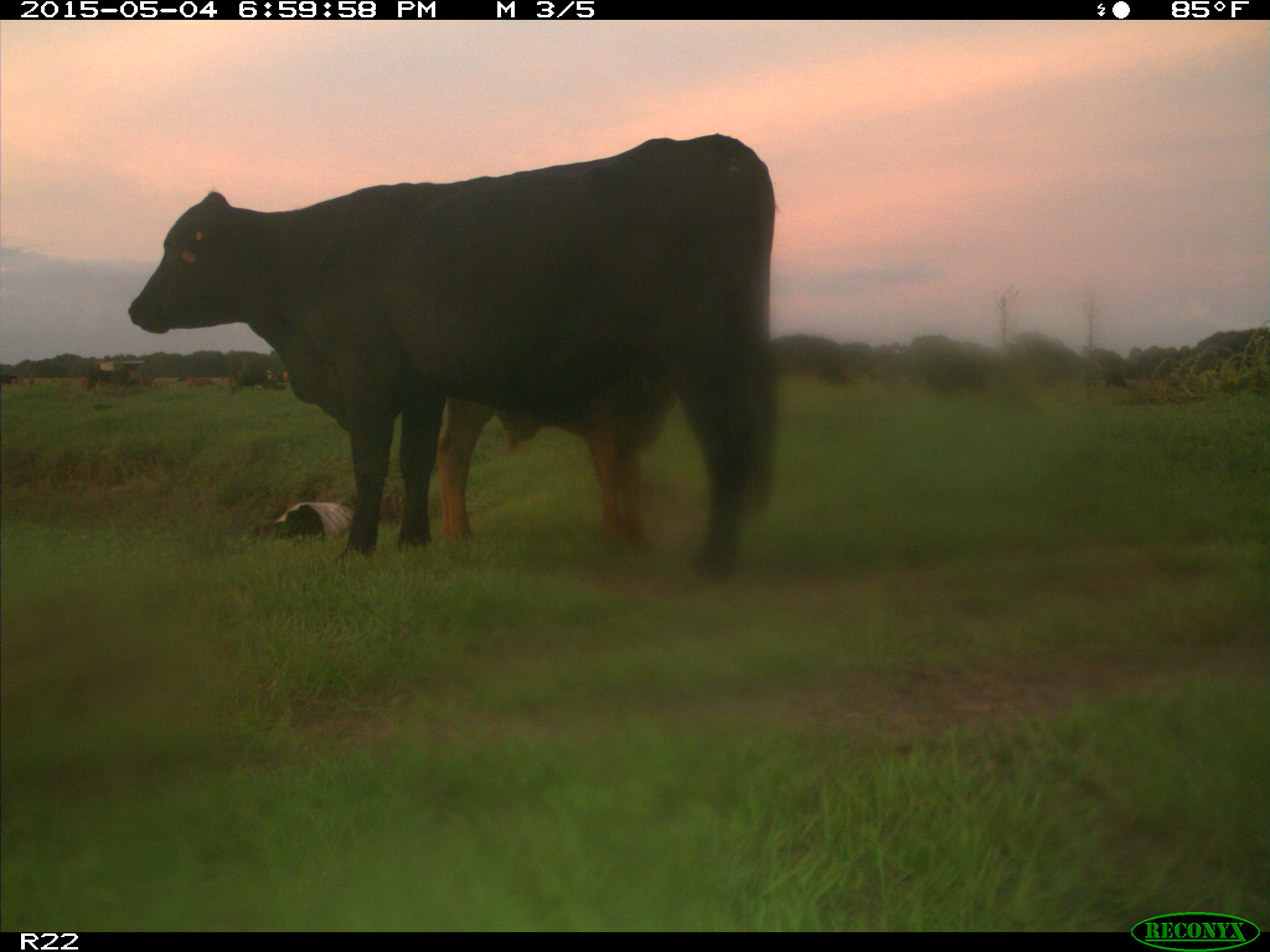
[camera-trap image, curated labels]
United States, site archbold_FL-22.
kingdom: Animalia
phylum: Chordata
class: Mammalia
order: Artiodactyla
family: Bovidae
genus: Bos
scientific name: Bos taurus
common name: domestic cow